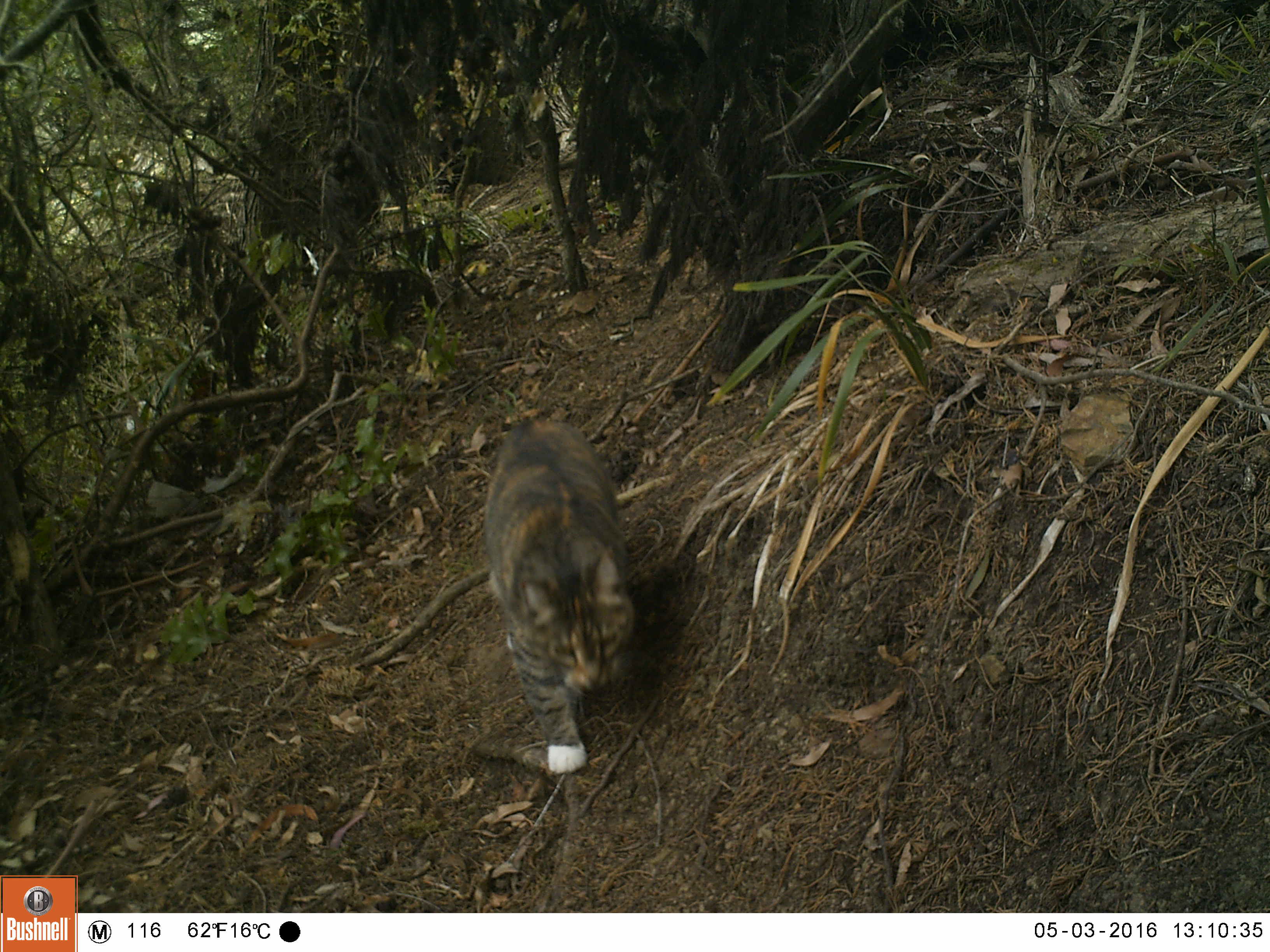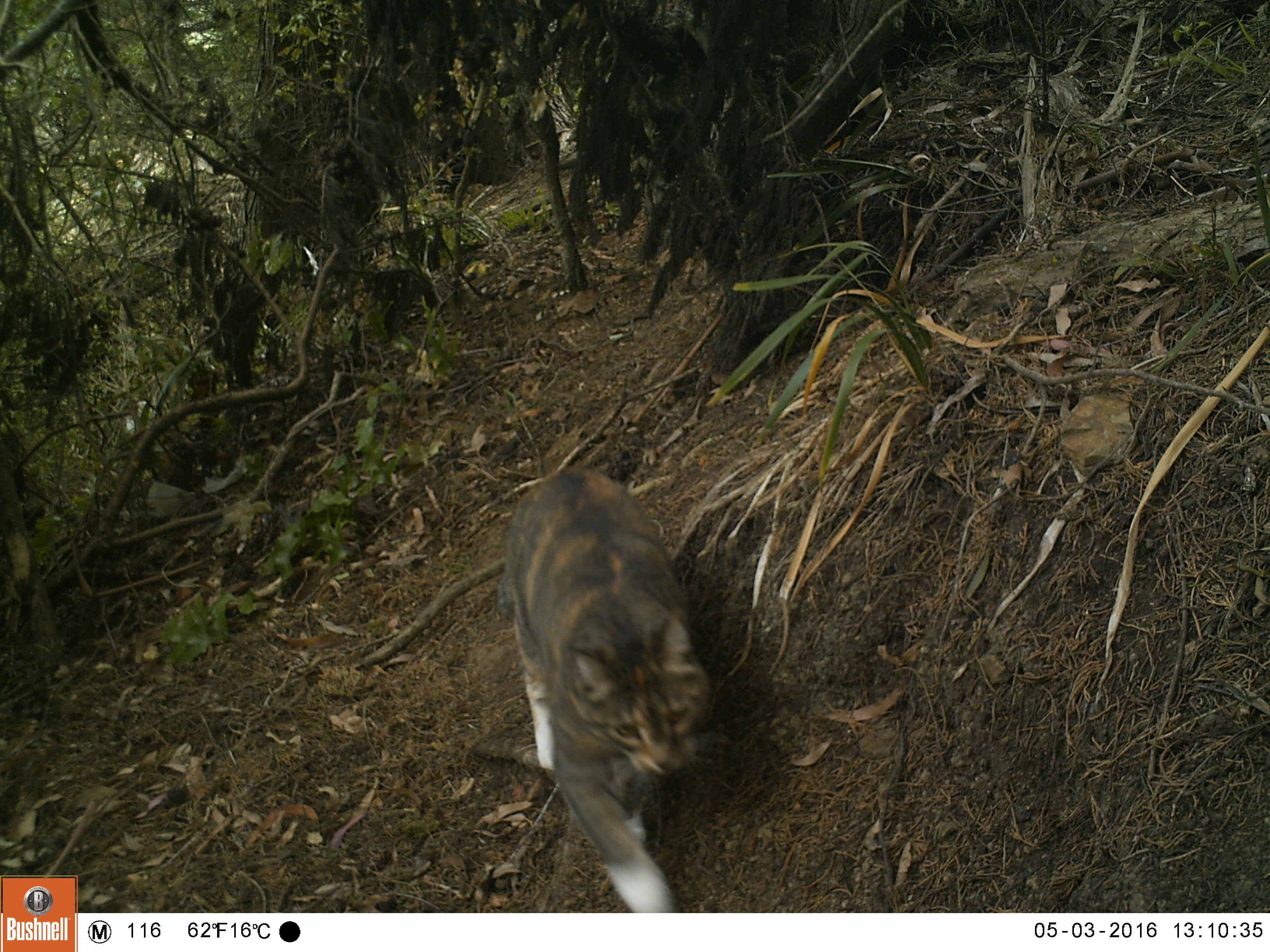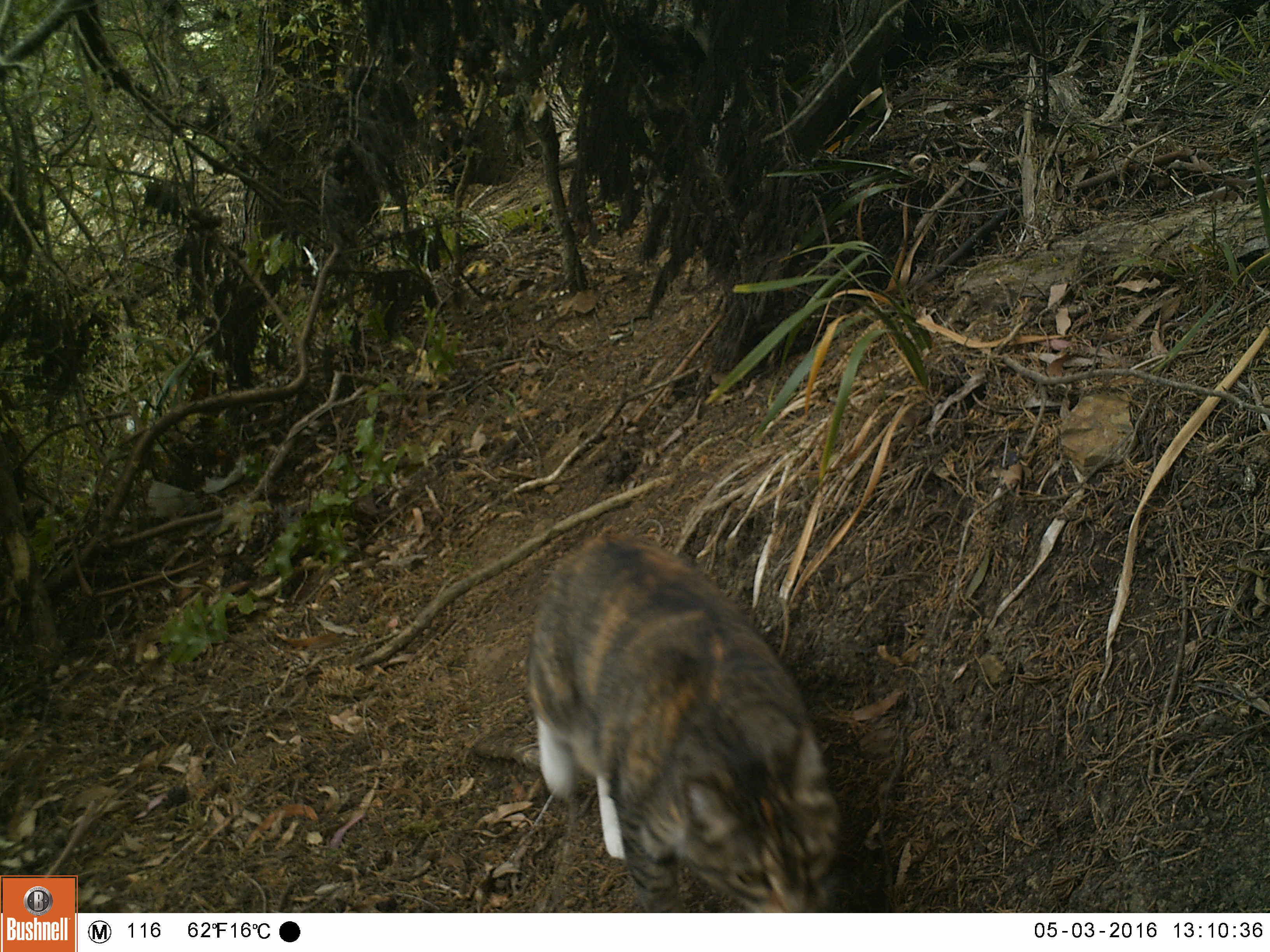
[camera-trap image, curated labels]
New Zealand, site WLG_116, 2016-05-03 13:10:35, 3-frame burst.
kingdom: Animalia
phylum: Chordata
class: Mammalia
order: Carnivora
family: Felidae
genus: Felis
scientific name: Felis catus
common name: domestic cat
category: cat